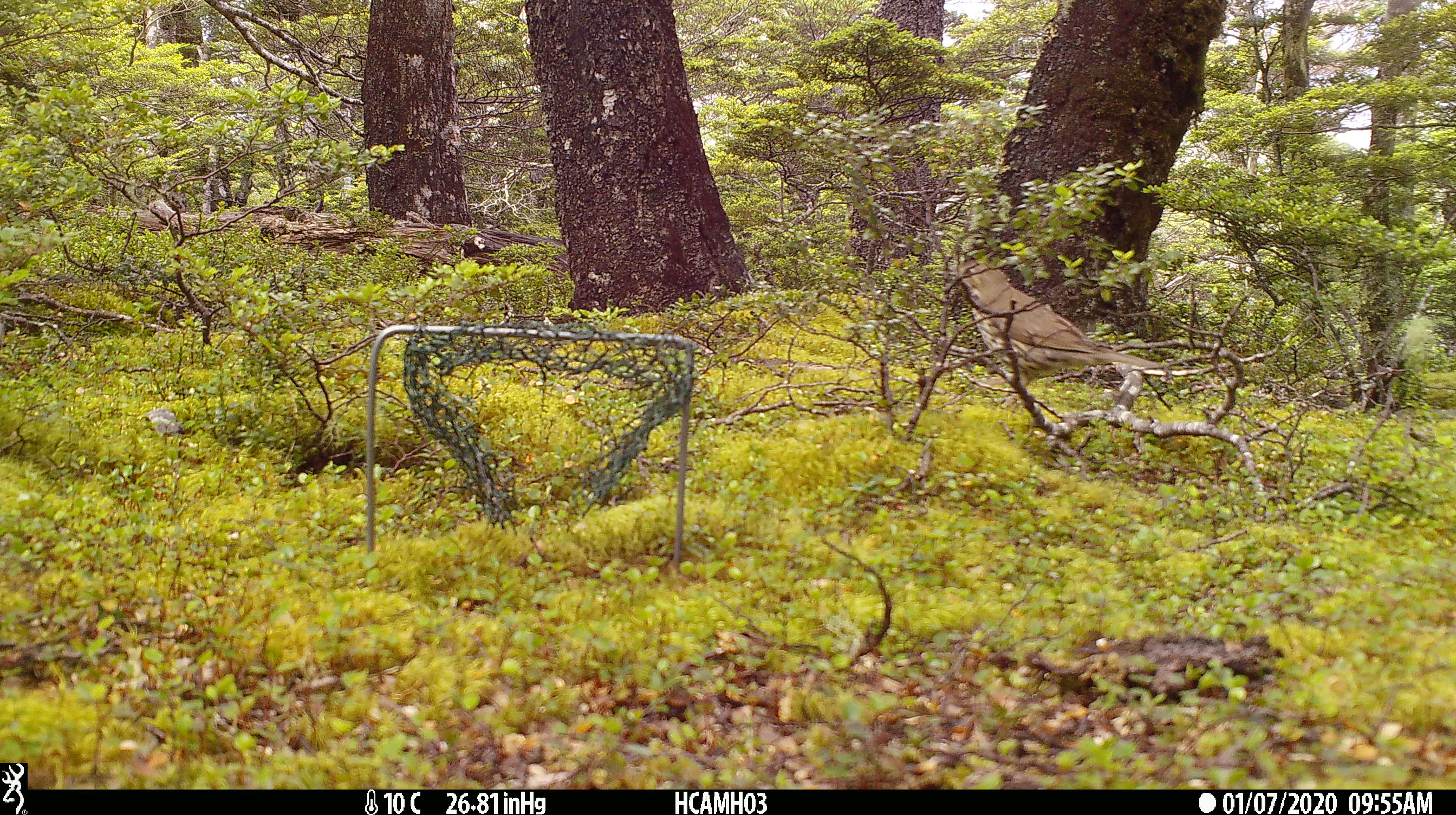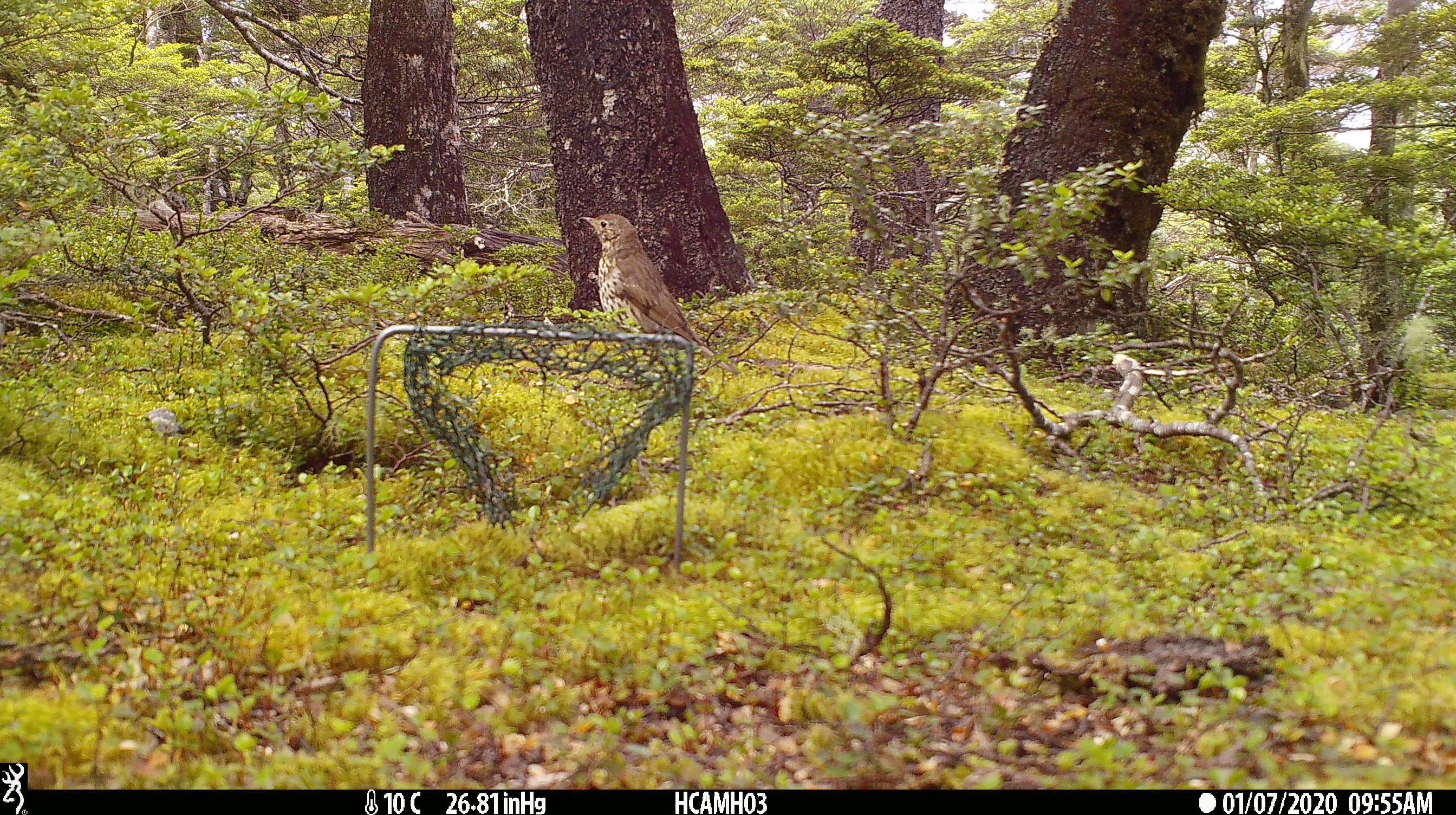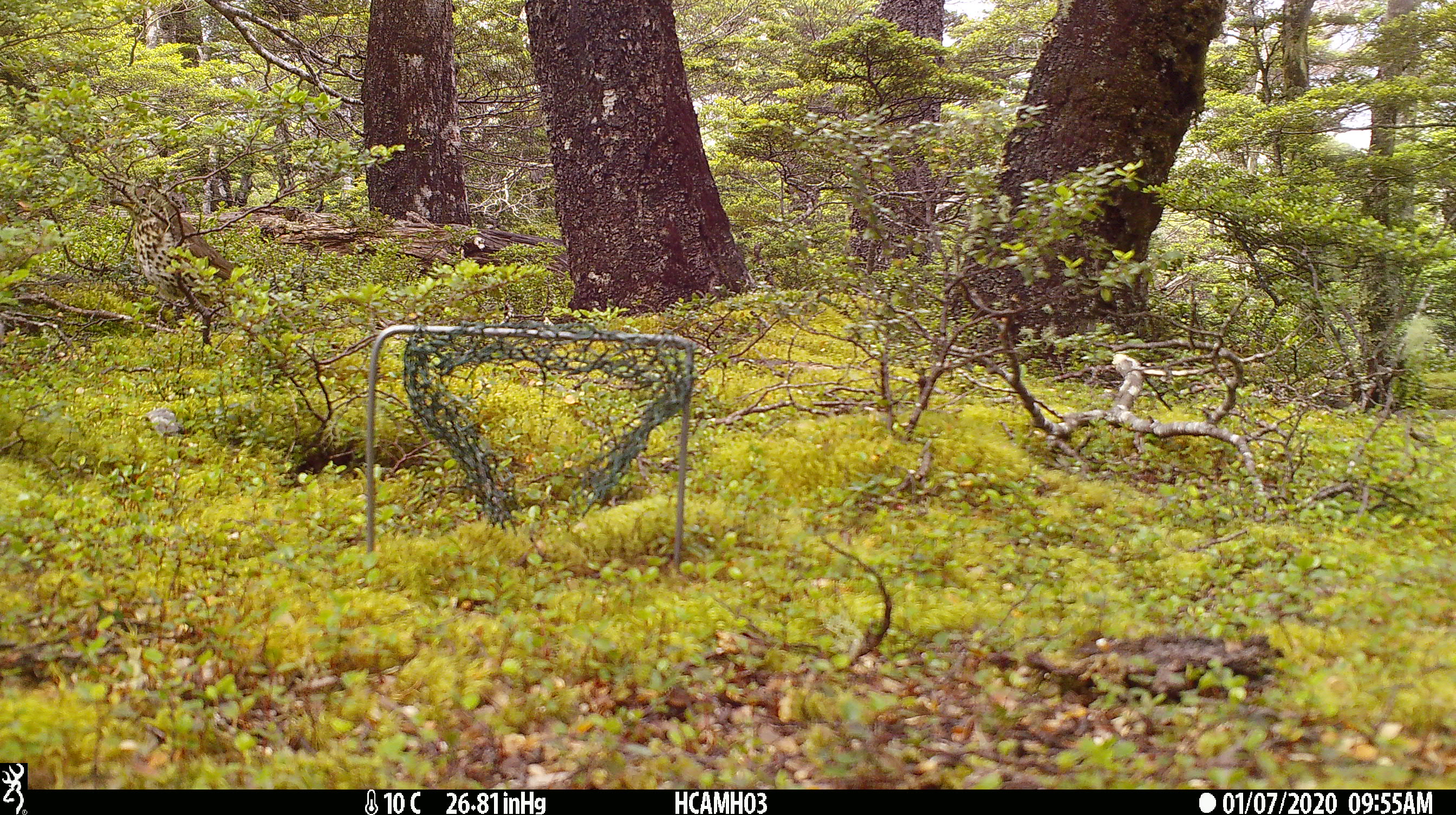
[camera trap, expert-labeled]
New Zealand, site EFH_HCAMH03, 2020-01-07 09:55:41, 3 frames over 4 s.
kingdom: Animalia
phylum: Chordata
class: Aves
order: Passeriformes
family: Turdidae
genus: Turdus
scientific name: Turdus philomelos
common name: song thrush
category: thrush